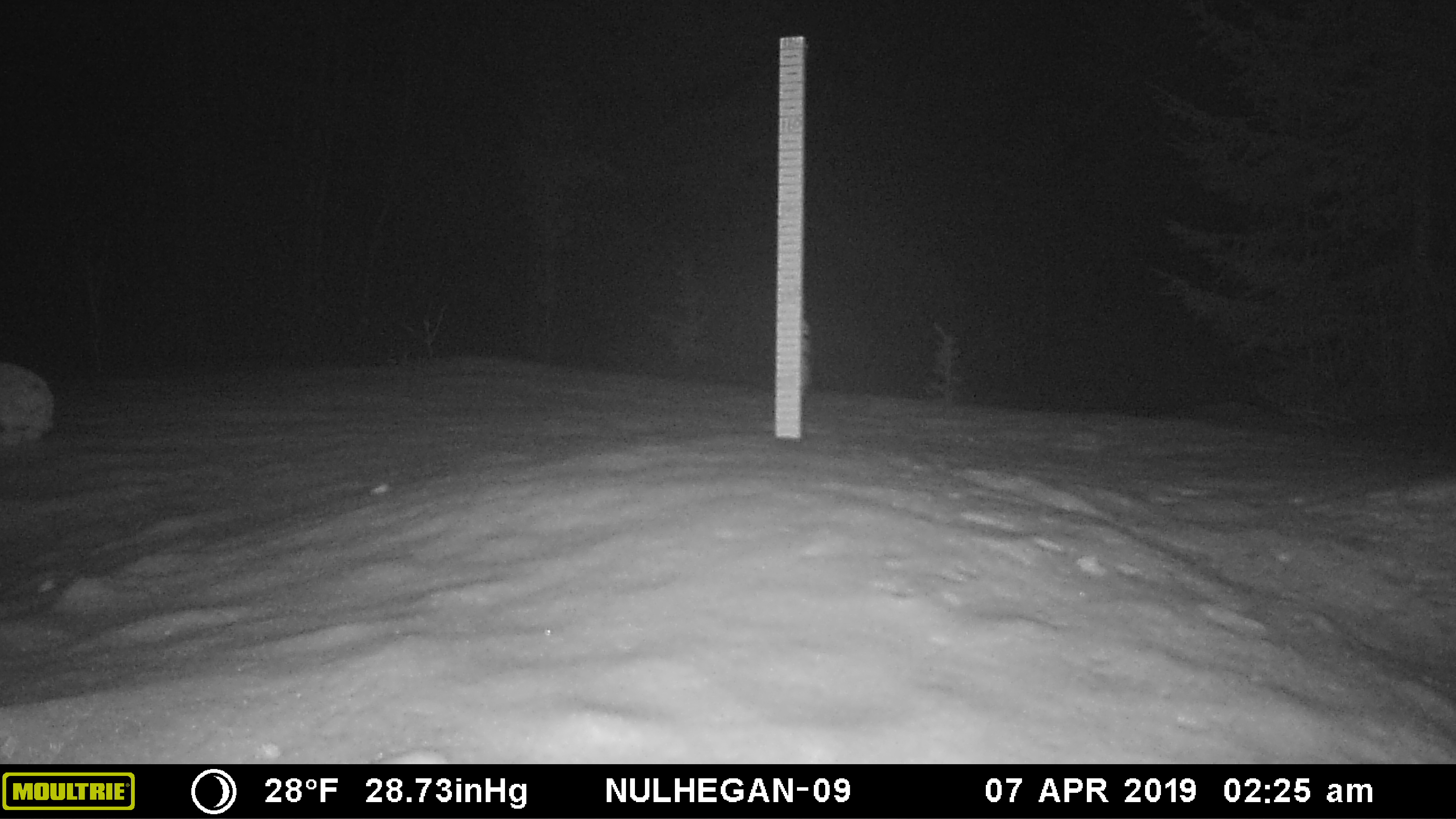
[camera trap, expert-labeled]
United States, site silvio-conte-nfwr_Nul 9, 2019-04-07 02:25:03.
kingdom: Animalia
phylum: Chordata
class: Mammalia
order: Lagomorpha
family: Leporidae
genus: Lepus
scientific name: Lepus americanus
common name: snowshoe hare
Snowshoe hare (Lepus americanus).